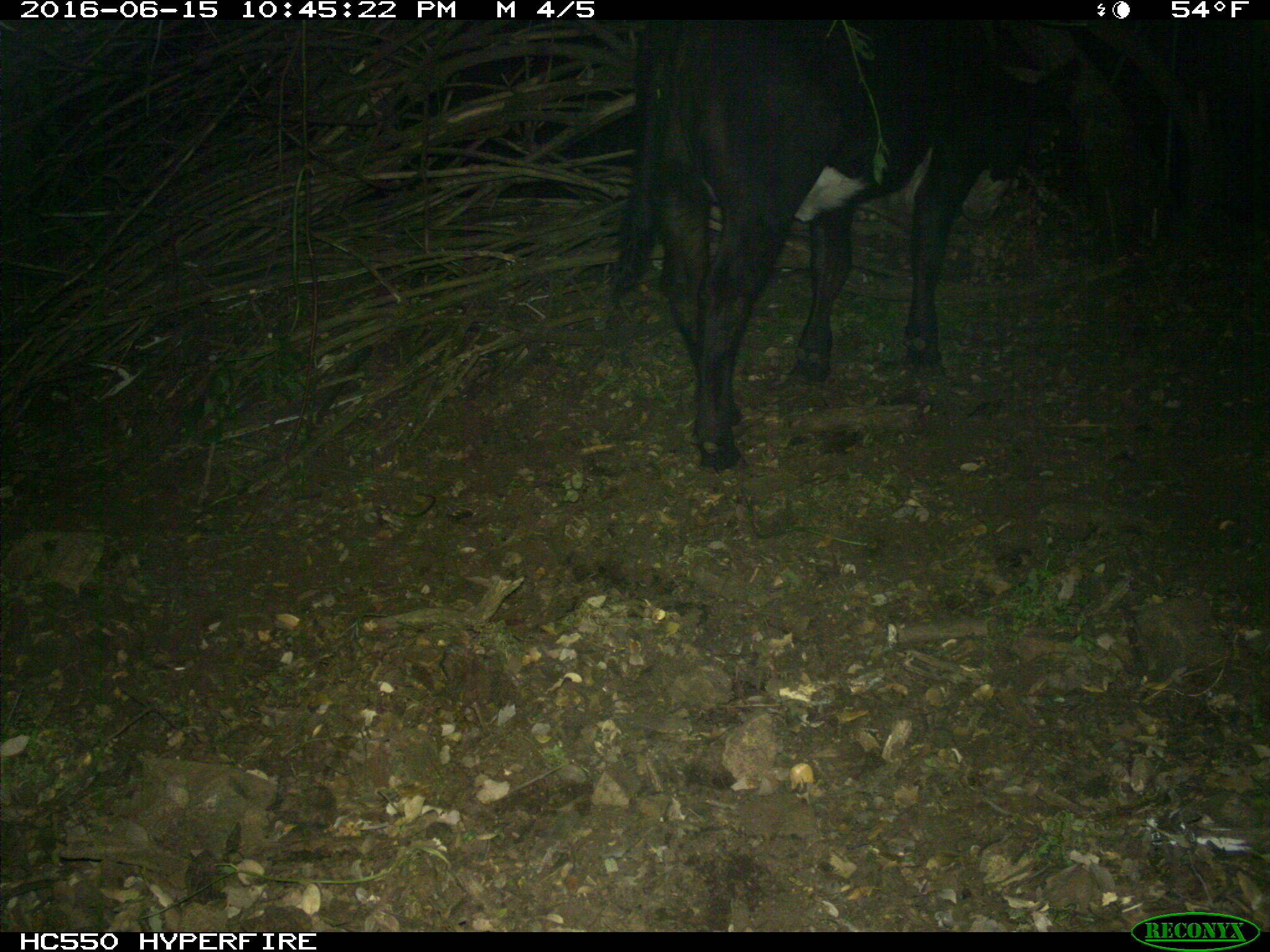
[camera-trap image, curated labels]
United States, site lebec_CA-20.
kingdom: Animalia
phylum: Chordata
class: Mammalia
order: Artiodactyla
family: Bovidae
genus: Bos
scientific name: Bos taurus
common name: domestic cow